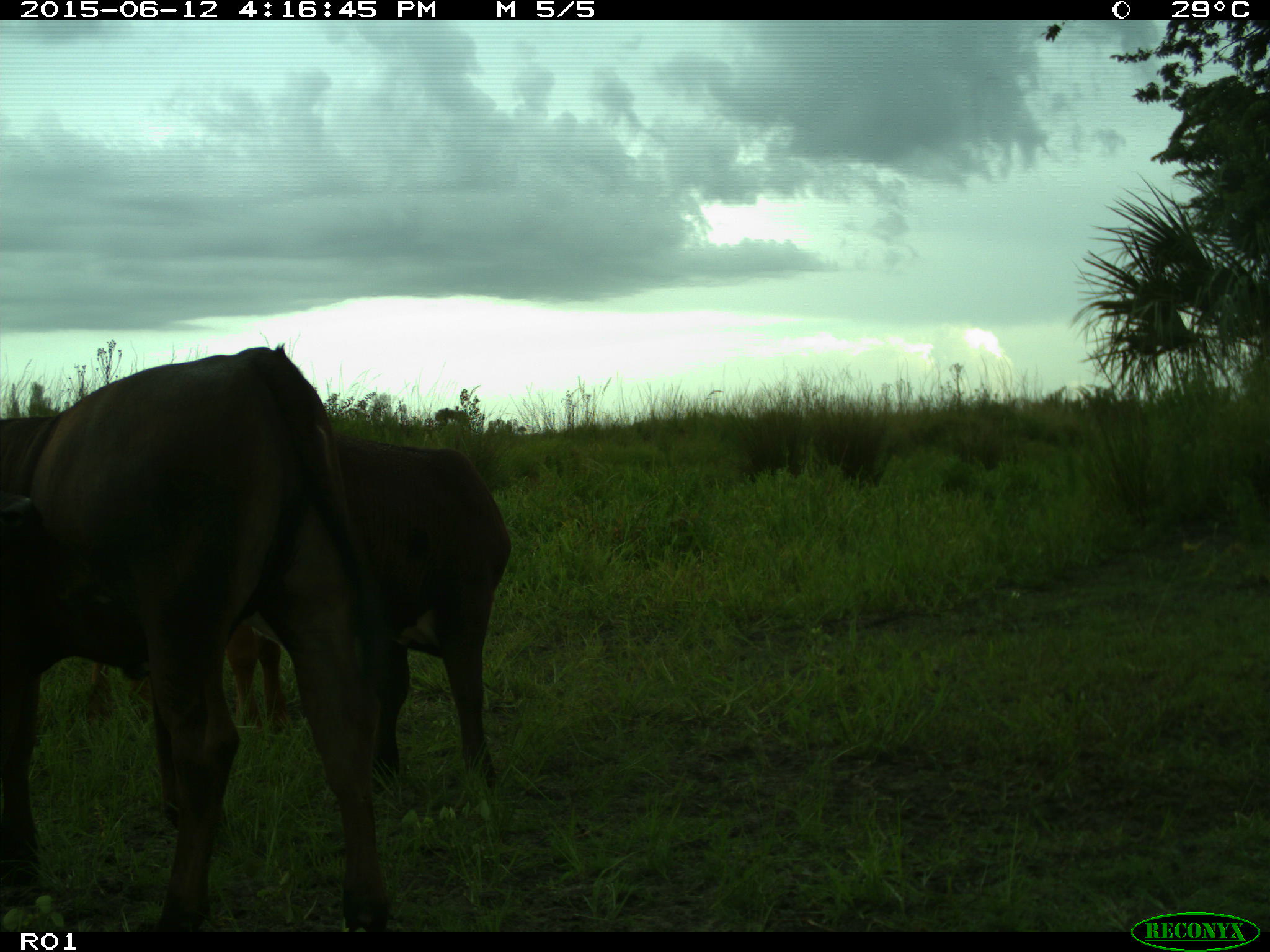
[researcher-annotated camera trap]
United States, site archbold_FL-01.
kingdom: Animalia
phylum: Chordata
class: Mammalia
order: Artiodactyla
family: Bovidae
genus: Bos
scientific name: Bos taurus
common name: domestic cow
Bos taurus (domestic cow).